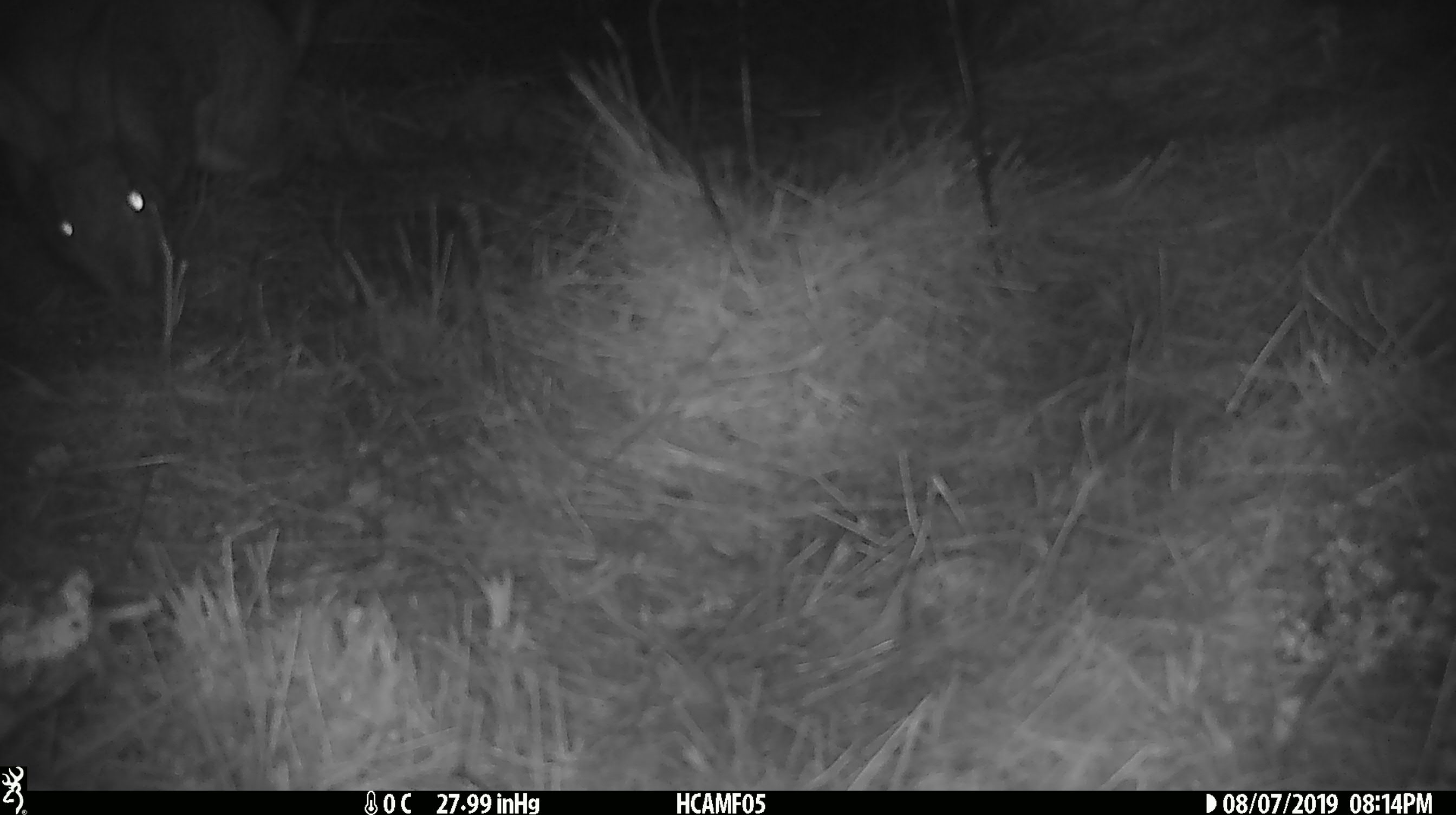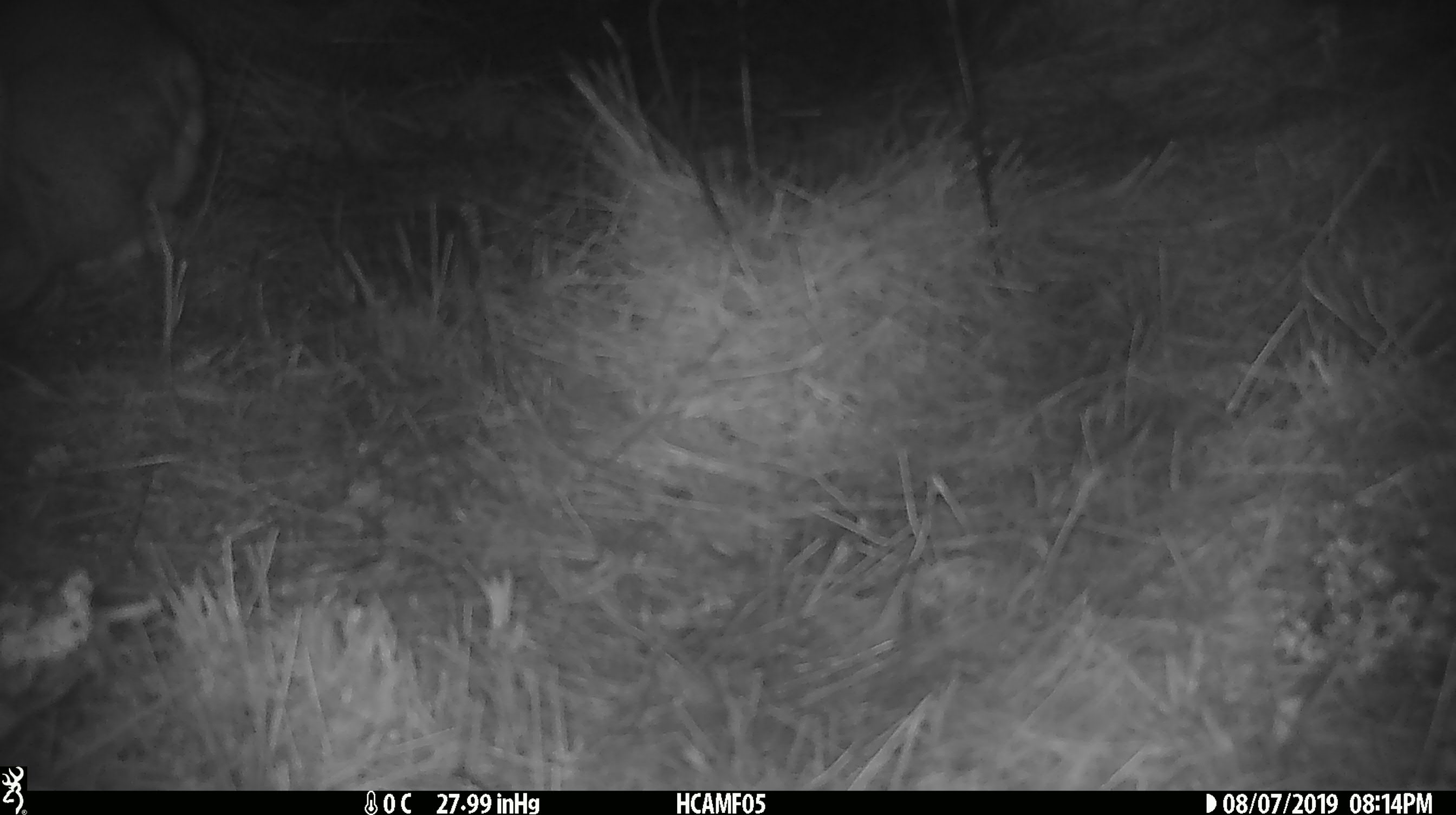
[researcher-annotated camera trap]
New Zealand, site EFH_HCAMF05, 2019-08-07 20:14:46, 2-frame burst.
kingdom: Animalia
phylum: Chordata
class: Mammalia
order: Lagomorpha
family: Leporidae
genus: Oryctolagus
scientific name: Oryctolagus cuniculus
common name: european rabbit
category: rabbit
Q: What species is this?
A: Rabbit (european rabbit) (Oryctolagus cuniculus).